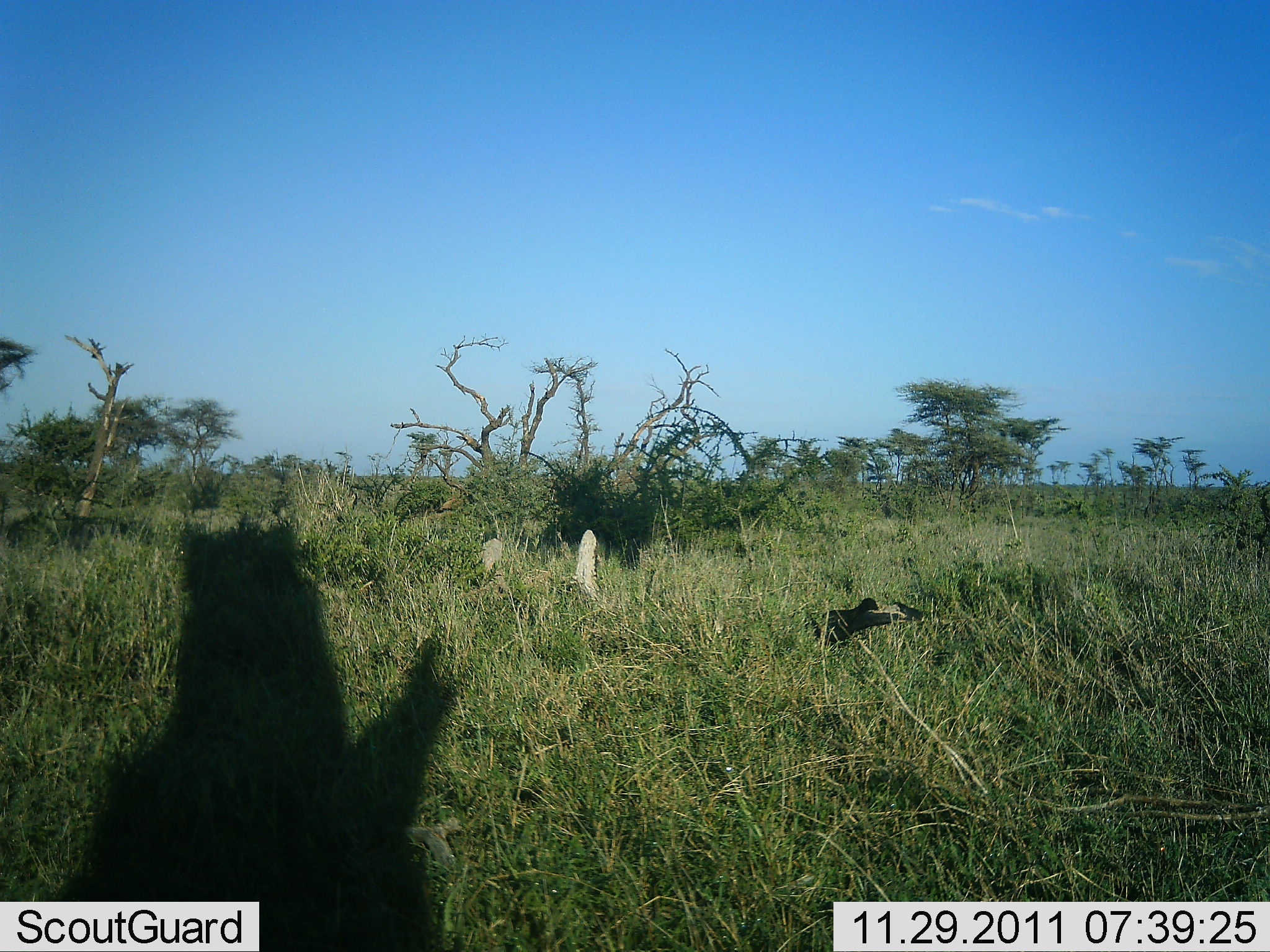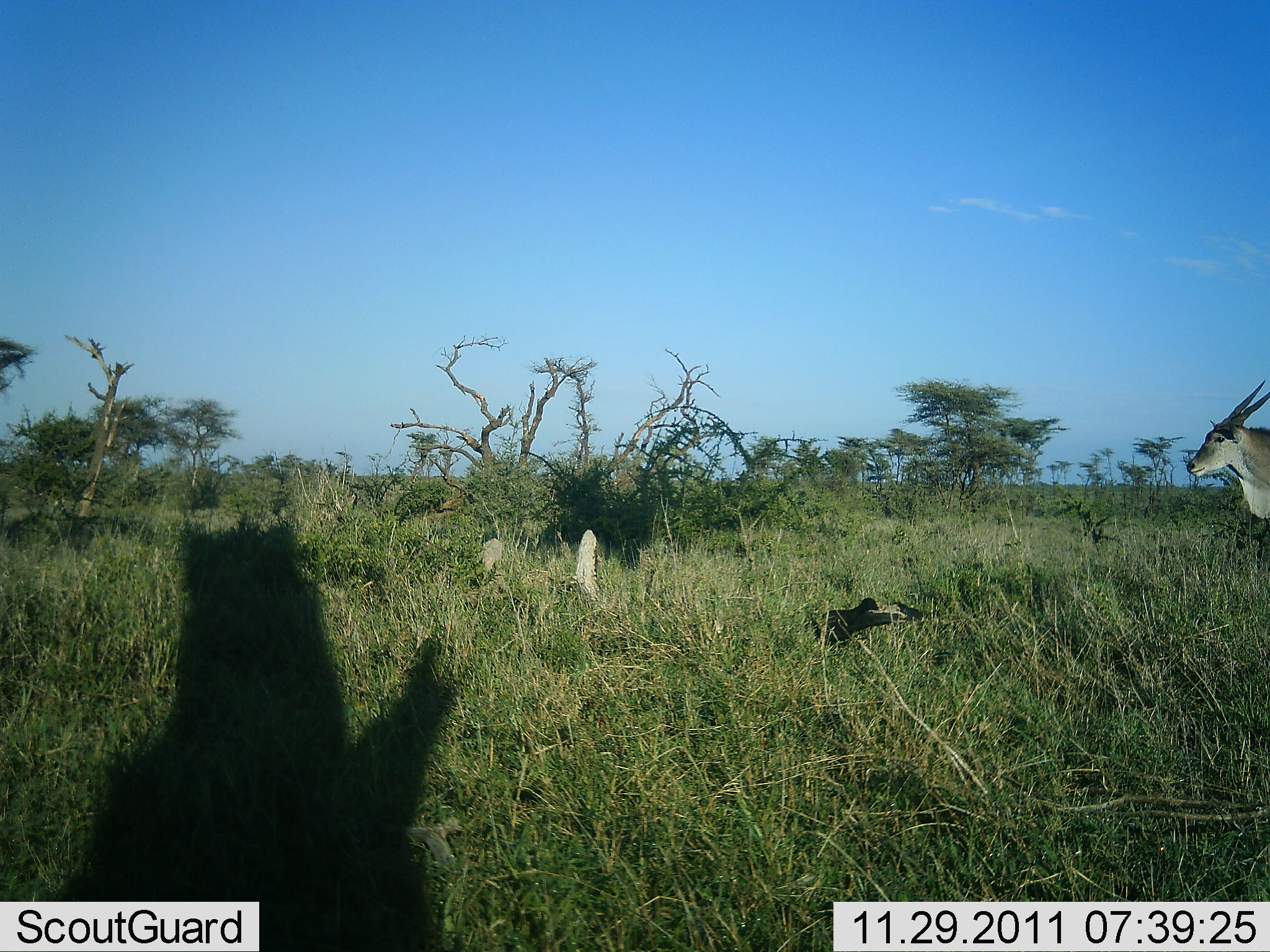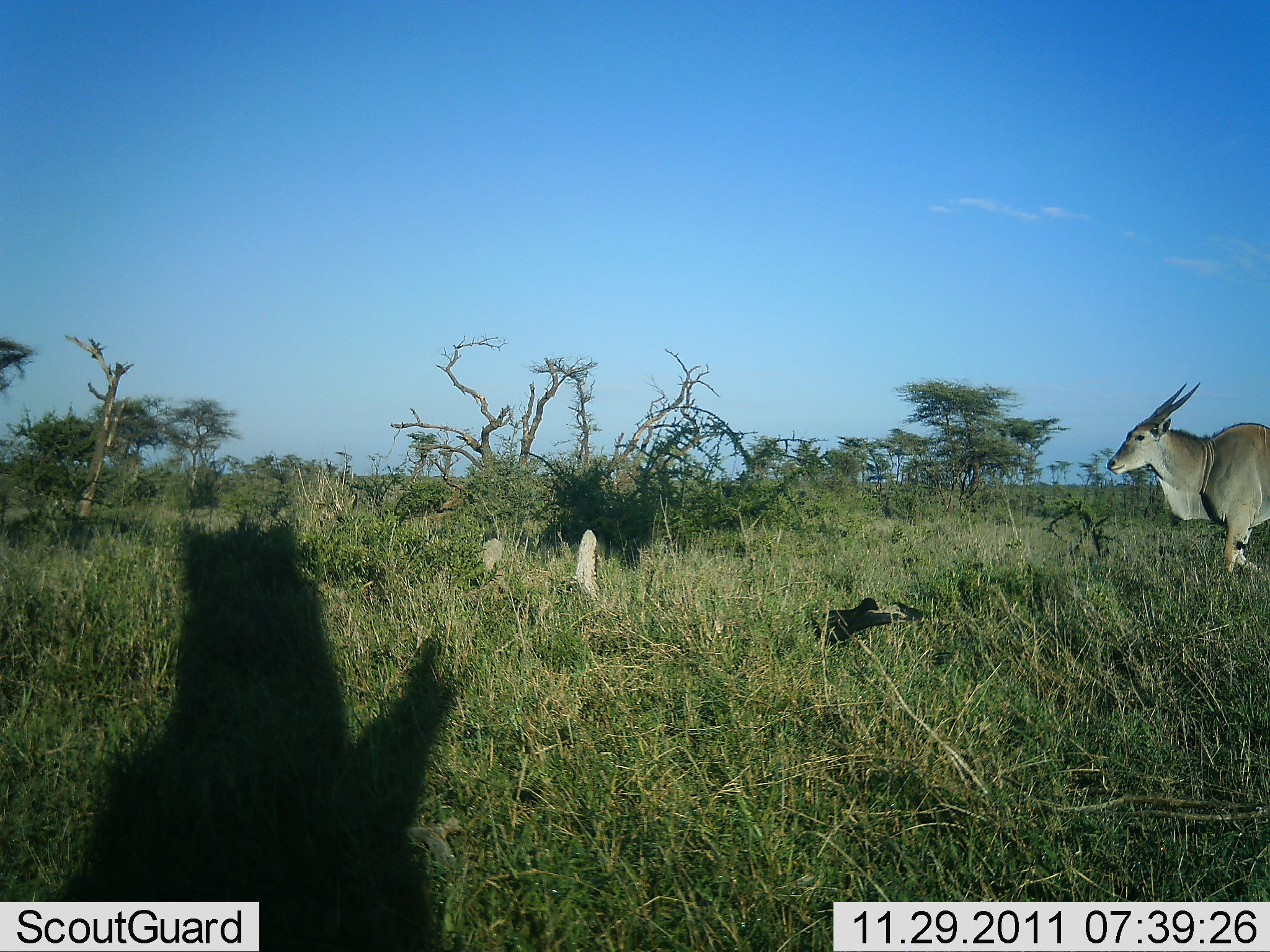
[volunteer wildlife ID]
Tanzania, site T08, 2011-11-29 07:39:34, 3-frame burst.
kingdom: Animalia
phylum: Chordata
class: Mammalia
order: Artiodactyla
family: Bovidae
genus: Tragelaphus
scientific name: Tragelaphus oryx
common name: eland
Eland (Tragelaphus oryx), count 1. Behavior (volunteer vote fractions): standing 0%, resting 0%, moving 100%, interacting 0%. Young present (vote fraction): 0%. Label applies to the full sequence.